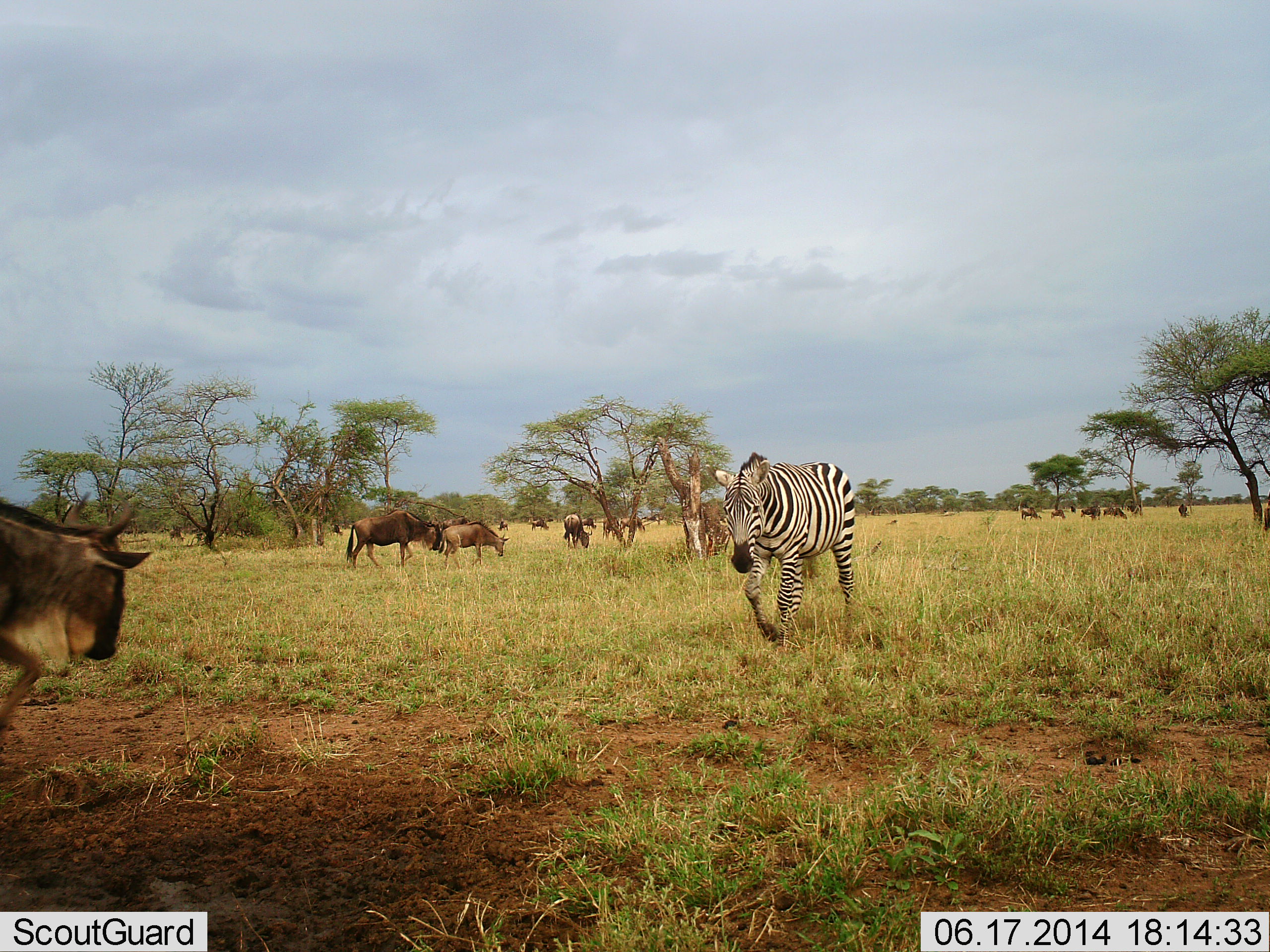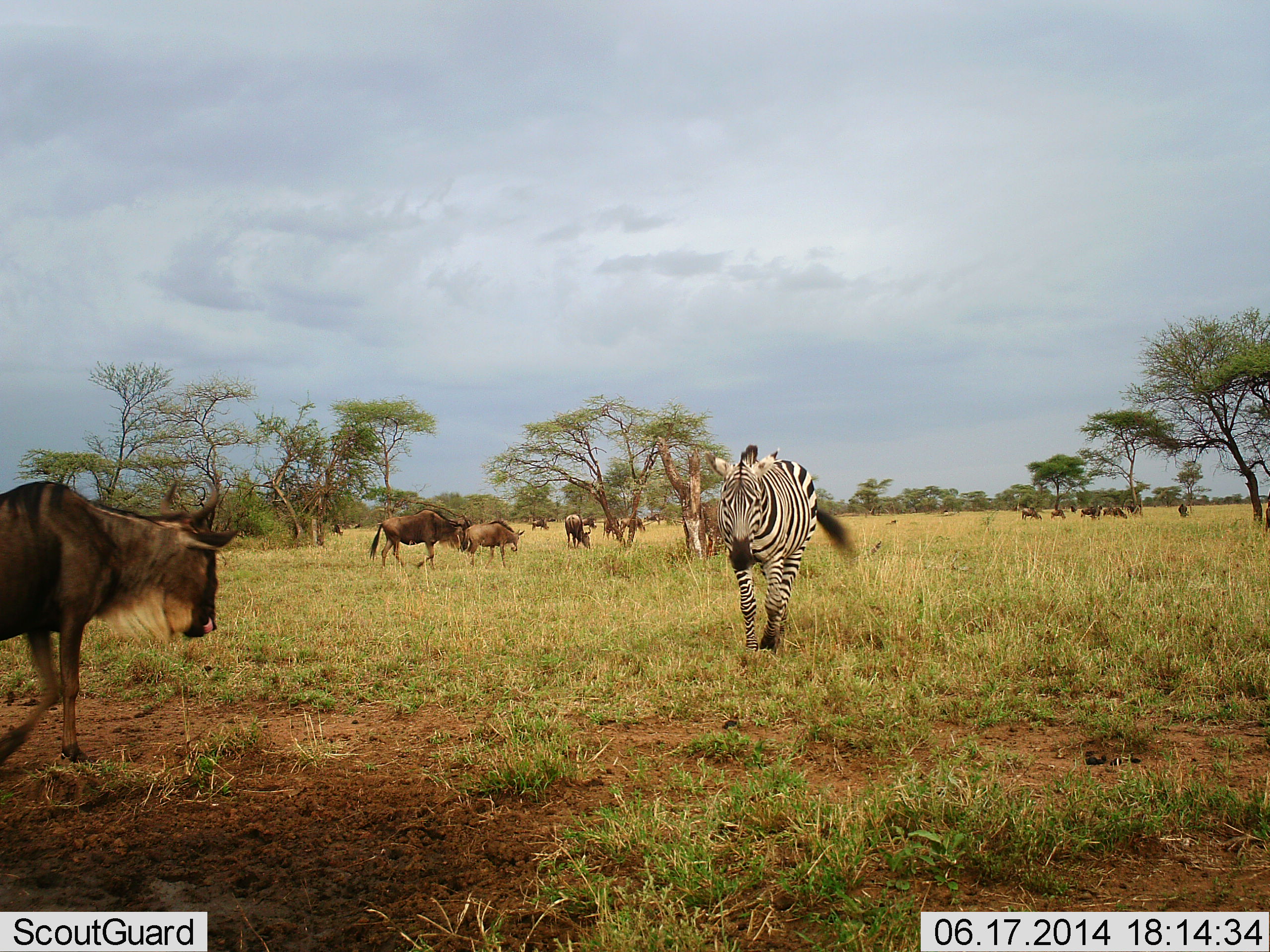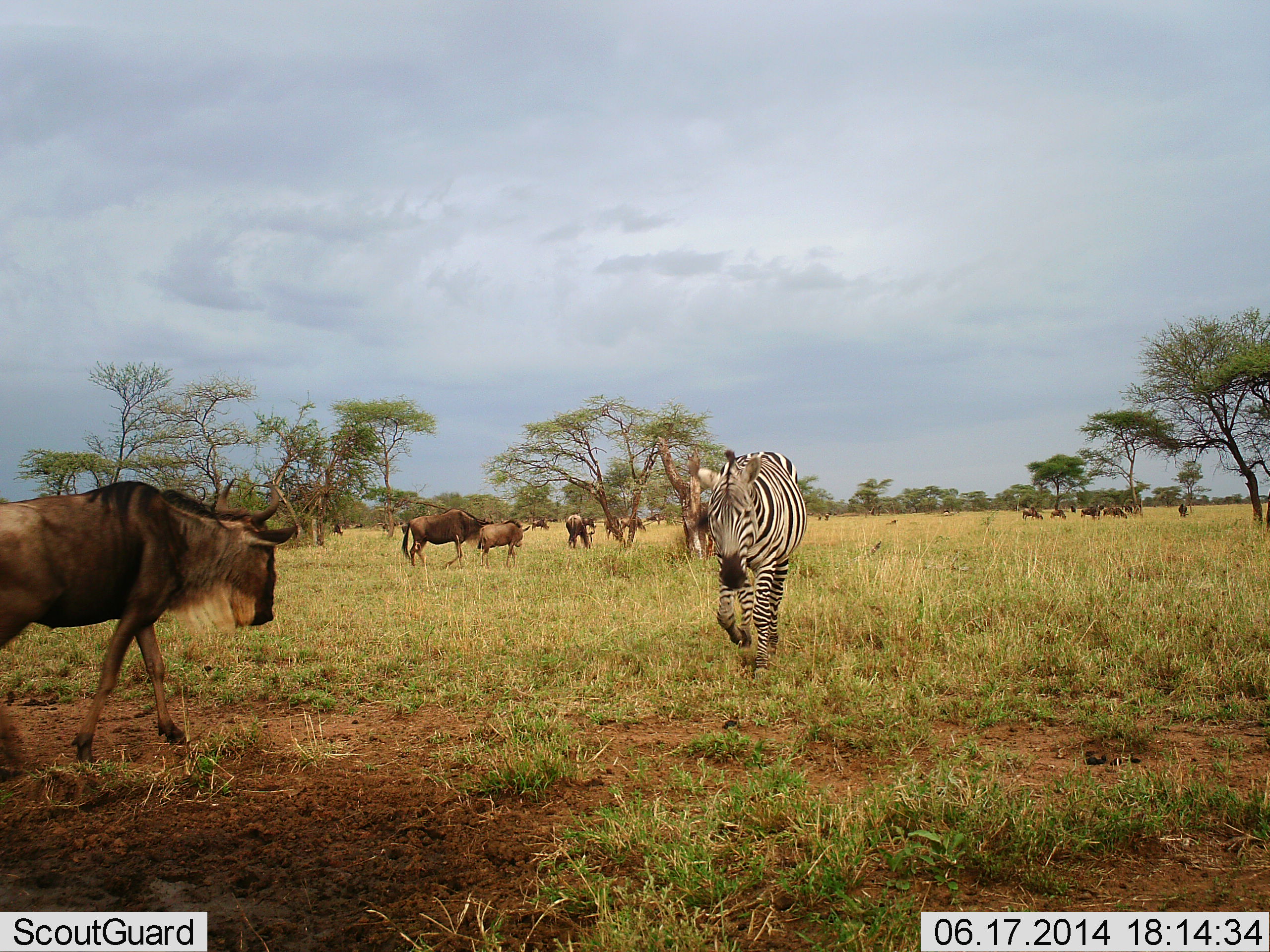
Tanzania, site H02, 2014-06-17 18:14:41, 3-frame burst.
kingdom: Animalia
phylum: Chordata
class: Mammalia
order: Artiodactyla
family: Bovidae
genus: Connochaetes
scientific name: Connochaetes taurinus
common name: blue wildebeest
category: wildebeest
Wildebeest (blue wildebeest) (Connochaetes taurinus), count 11-50. Behavior (volunteer vote fractions): standing 50%, resting 0%, moving 90%, interacting 0%. Young present (vote fraction): 0%. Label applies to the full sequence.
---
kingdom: Animalia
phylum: Chordata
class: Mammalia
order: Perissodactyla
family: Equidae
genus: Equus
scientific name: Equus quagga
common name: plains zebra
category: zebra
Zebra (plains zebra) (Equus quagga), count 1. Behavior (volunteer vote fractions): standing 0%, resting 0%, moving 100%, interacting 0%. Young present (vote fraction): 0%. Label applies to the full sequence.